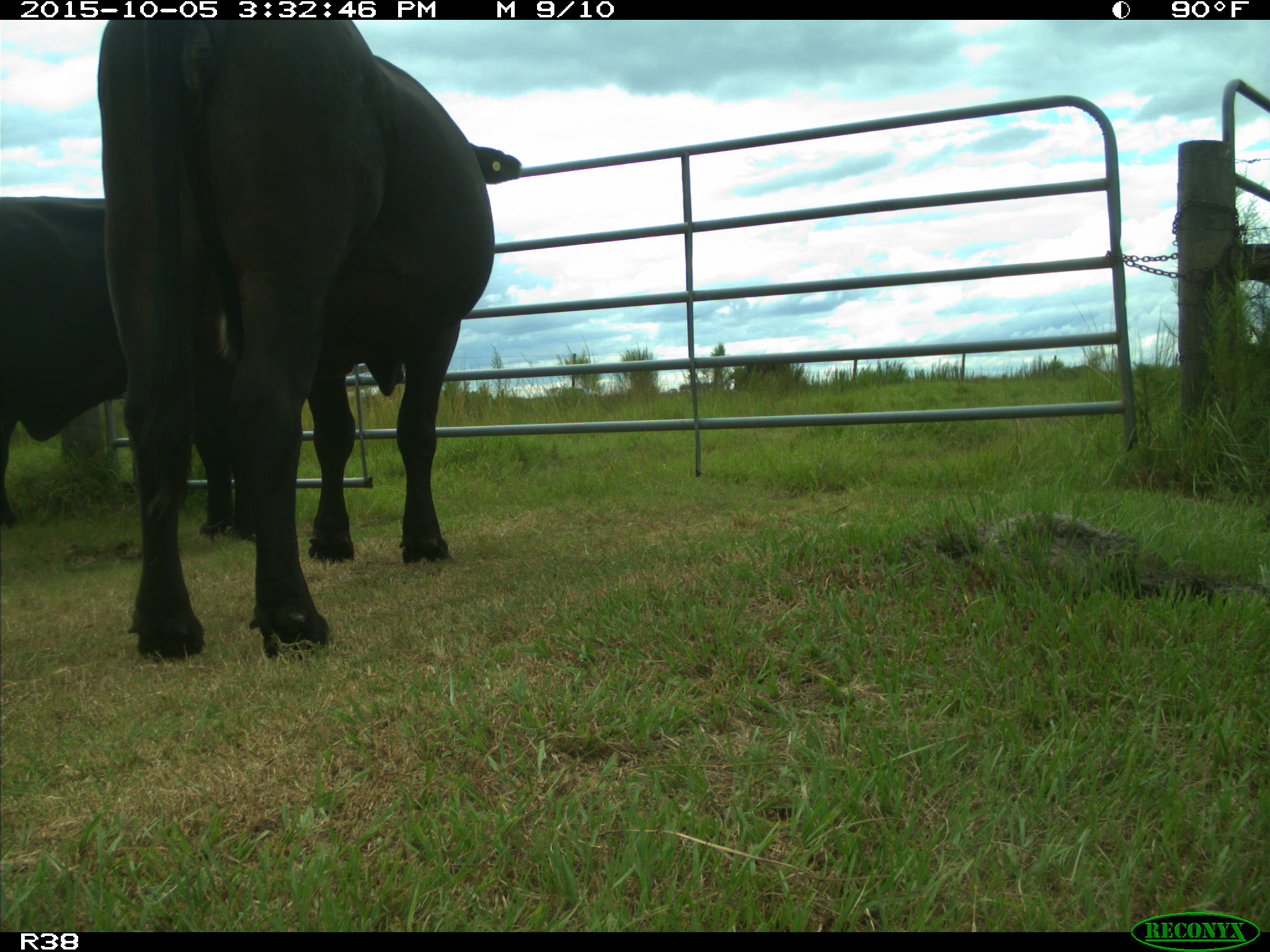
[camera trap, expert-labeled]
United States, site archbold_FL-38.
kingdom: Animalia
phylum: Chordata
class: Mammalia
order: Artiodactyla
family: Bovidae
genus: Bos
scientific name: Bos taurus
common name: domestic cow